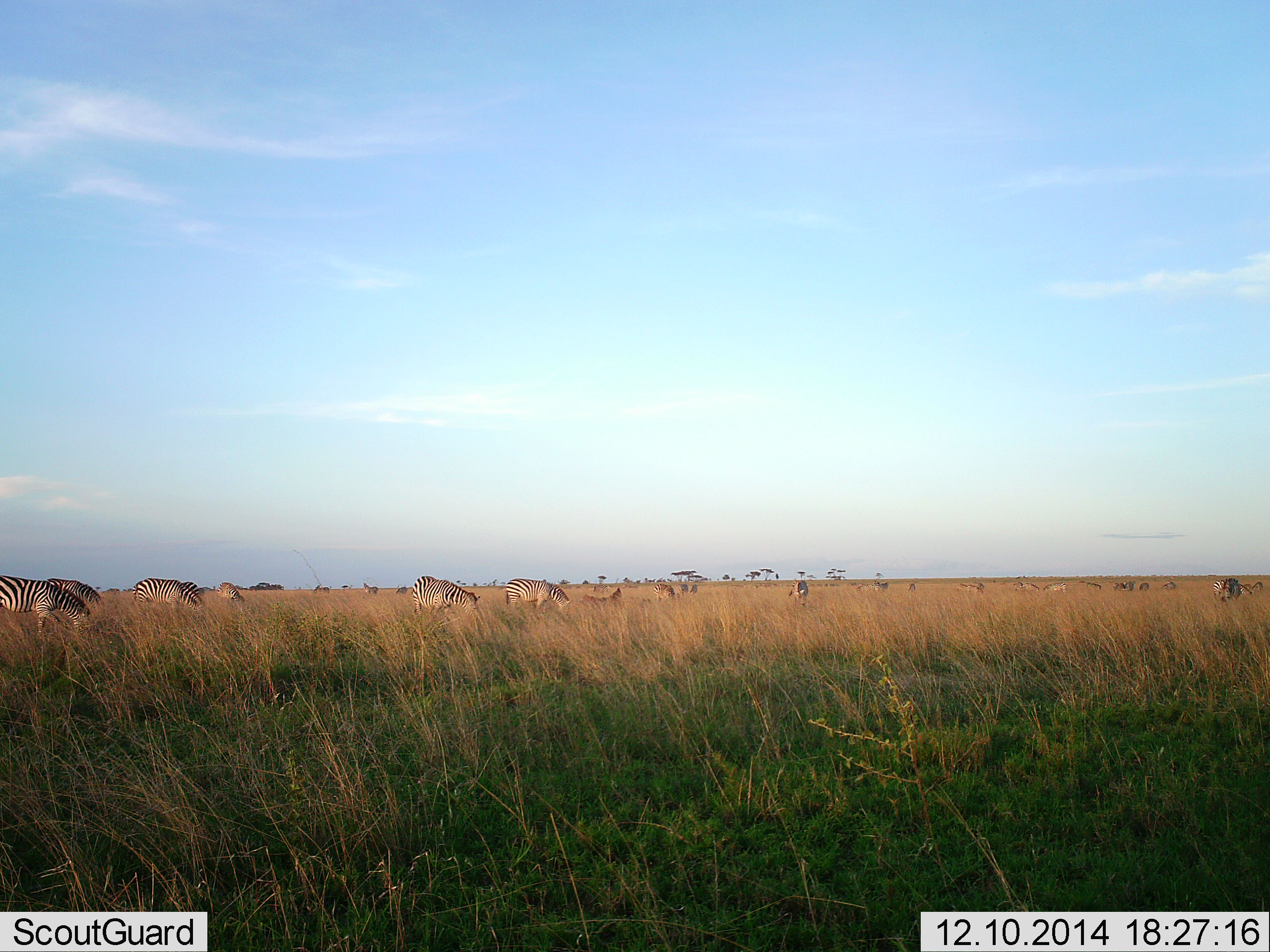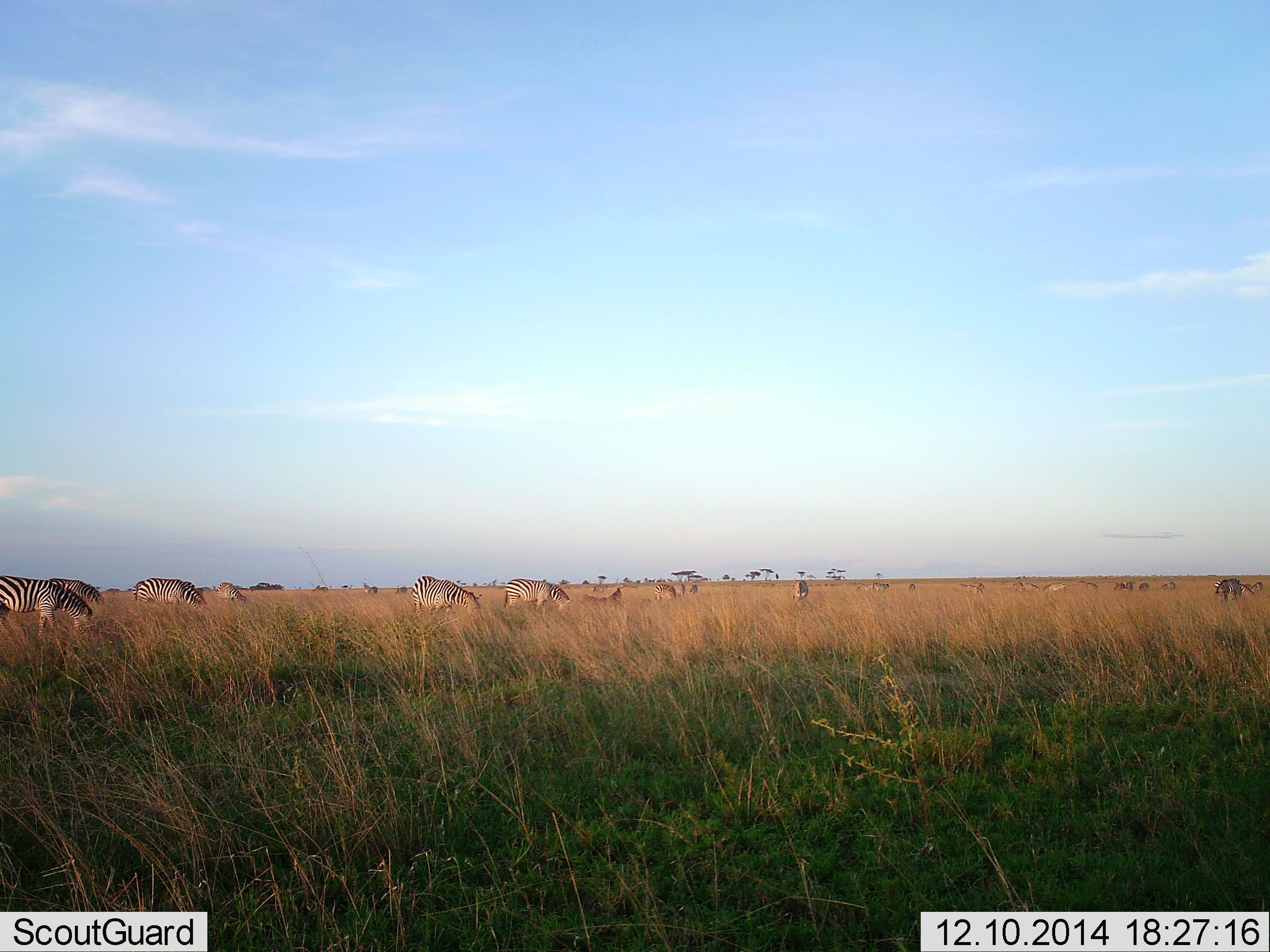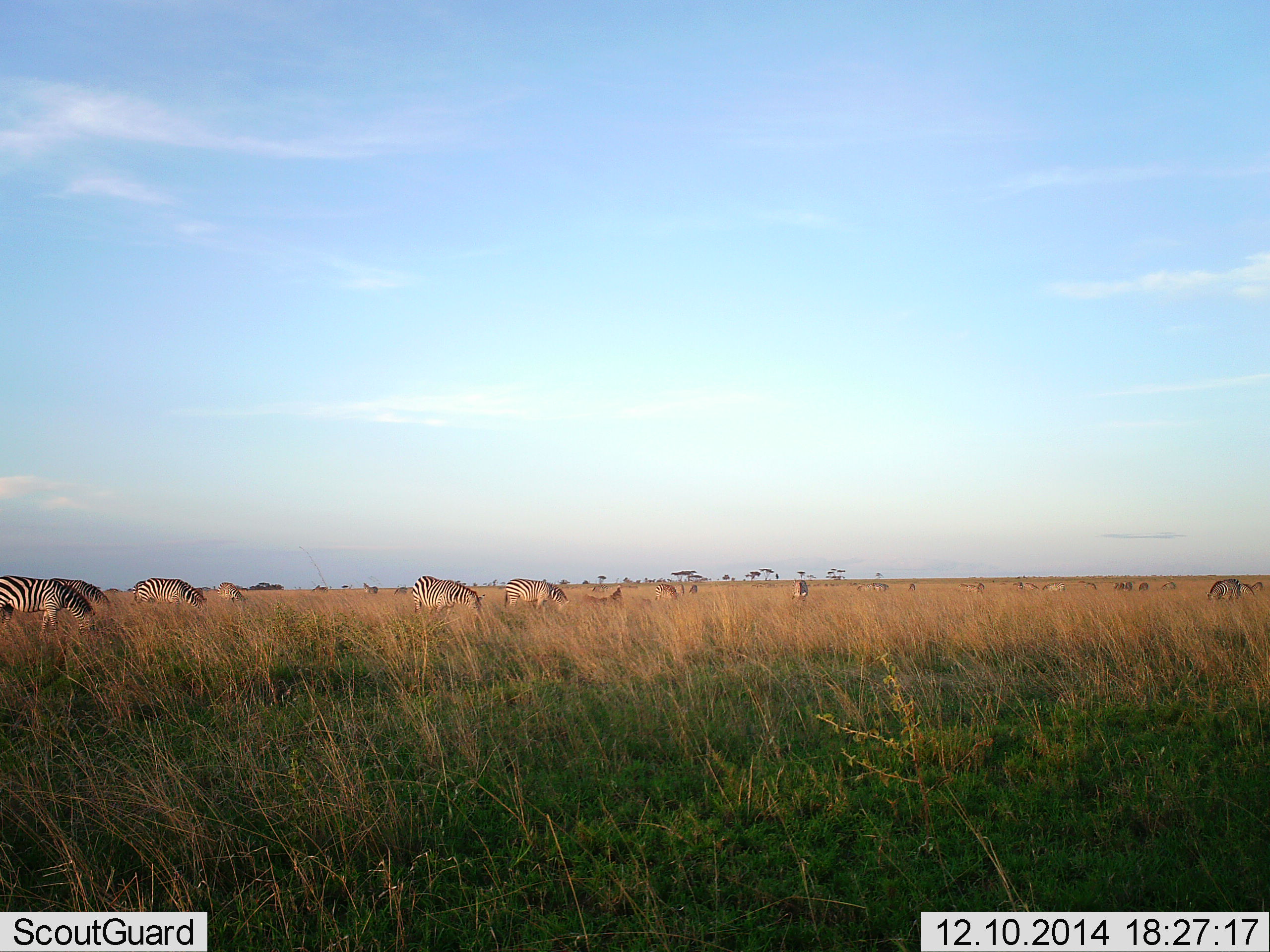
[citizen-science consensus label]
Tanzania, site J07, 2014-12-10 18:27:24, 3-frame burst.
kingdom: Animalia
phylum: Chordata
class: Mammalia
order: Perissodactyla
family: Equidae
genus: Equus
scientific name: Equus quagga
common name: plains zebra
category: zebra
Zebra (plains zebra) (Equus quagga), count 11-50. Behavior (volunteer vote fractions): standing 31%, resting 0%, moving 15%, interacting 0%. Young present (vote fraction): 0%. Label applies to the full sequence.